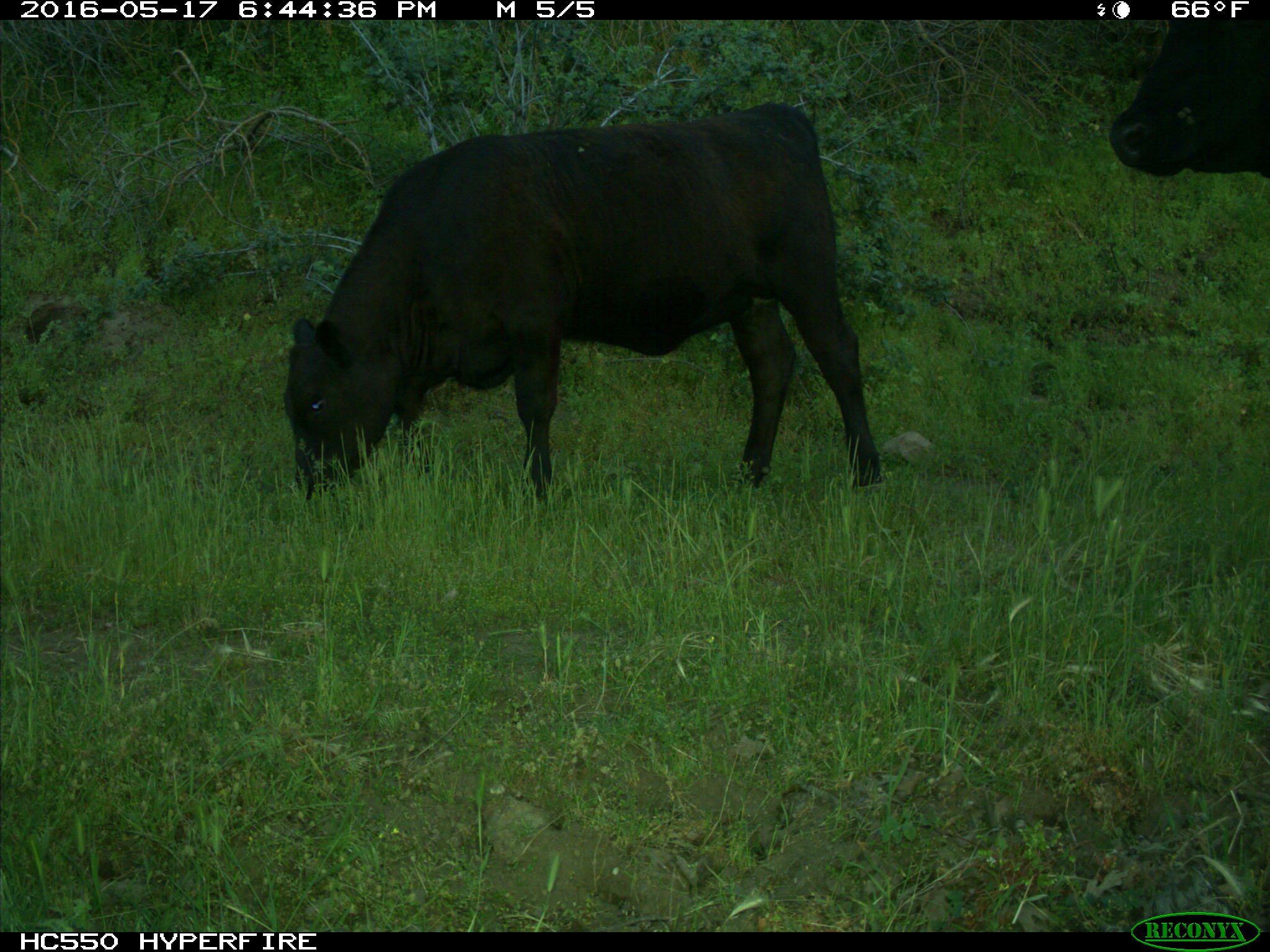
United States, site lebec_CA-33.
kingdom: Animalia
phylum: Chordata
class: Mammalia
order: Artiodactyla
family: Bovidae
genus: Bos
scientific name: Bos taurus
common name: domestic cow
Bos taurus (domestic cow).